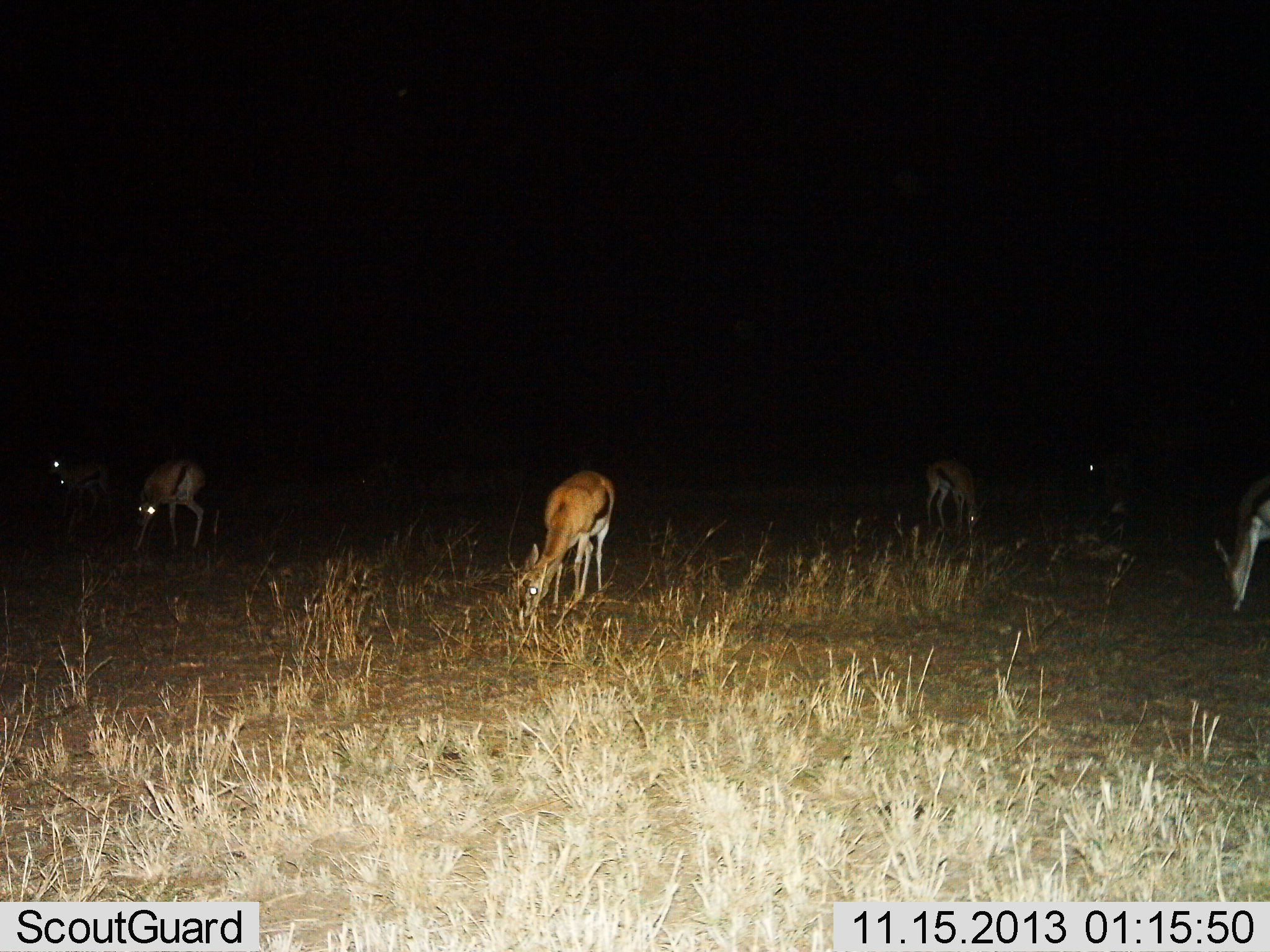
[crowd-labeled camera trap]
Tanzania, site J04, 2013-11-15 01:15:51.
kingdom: Animalia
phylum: Chordata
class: Mammalia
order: Artiodactyla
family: Bovidae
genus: Eudorcas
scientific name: Eudorcas thomsonii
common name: thomson's gazelle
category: gazellethomsons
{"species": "gazellethomsons (thomson's gazelle) (Eudorcas thomsonii)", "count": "6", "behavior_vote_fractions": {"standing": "33%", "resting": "0%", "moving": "10%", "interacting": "3%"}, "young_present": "0%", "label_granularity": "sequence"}